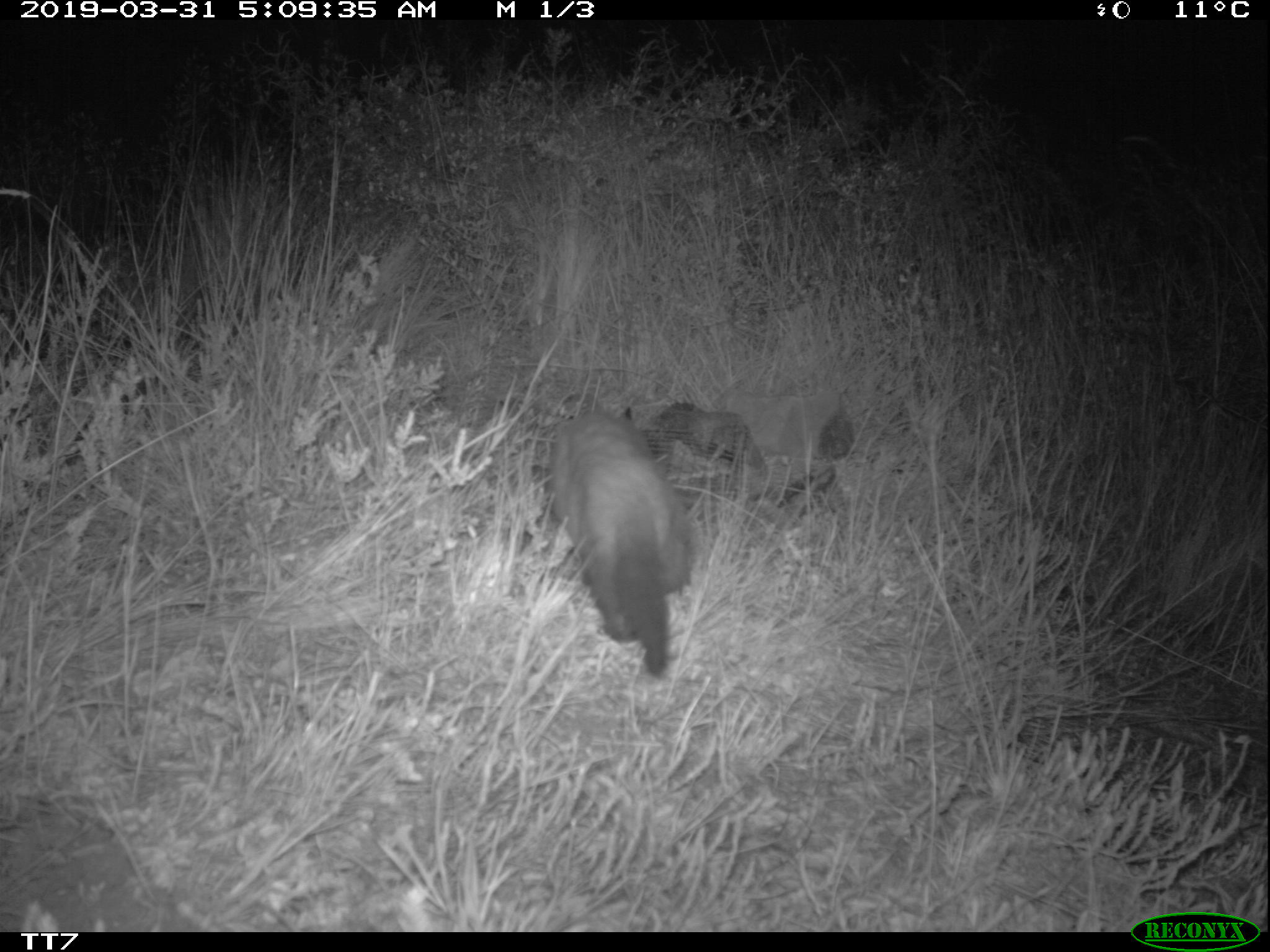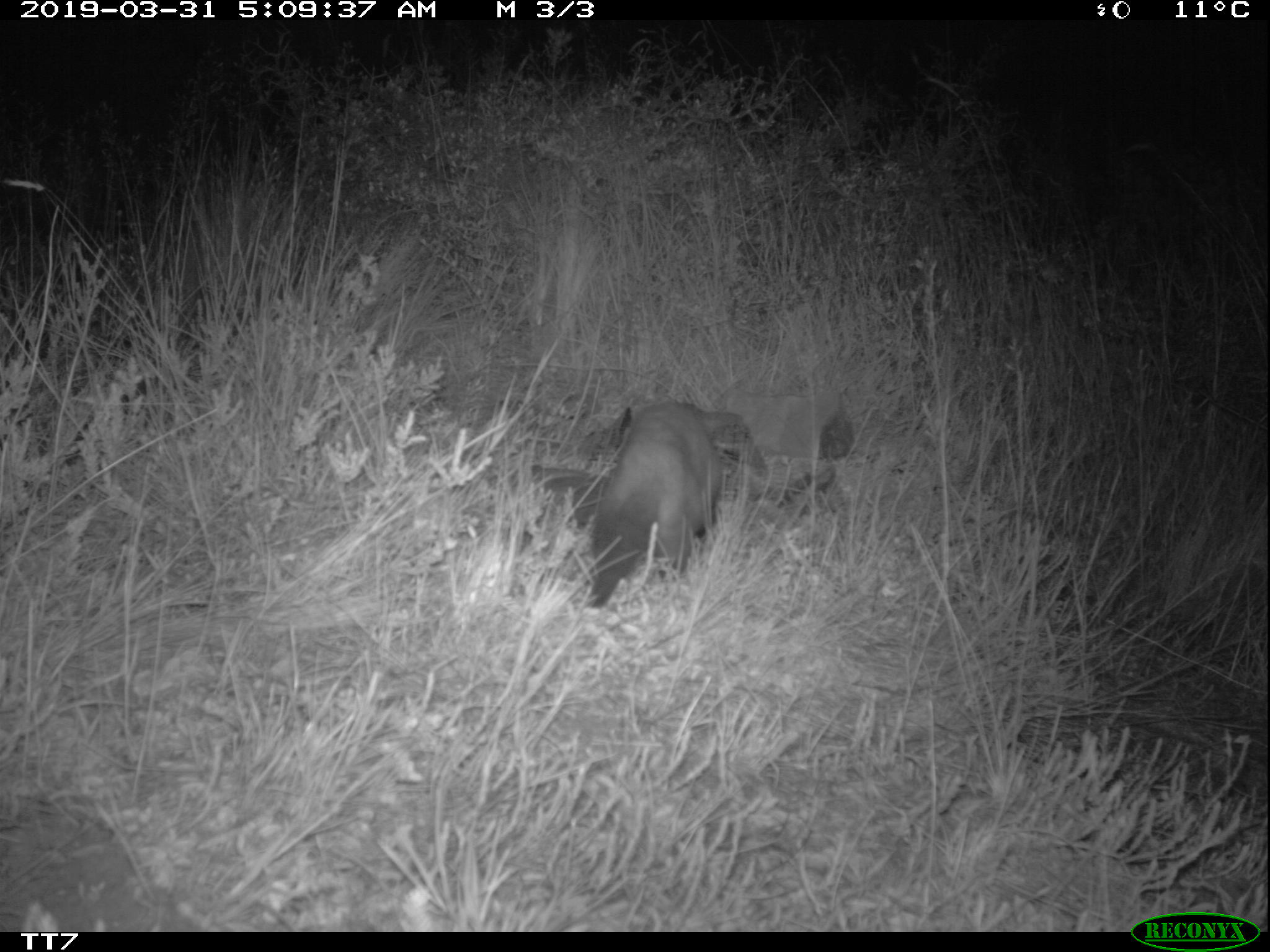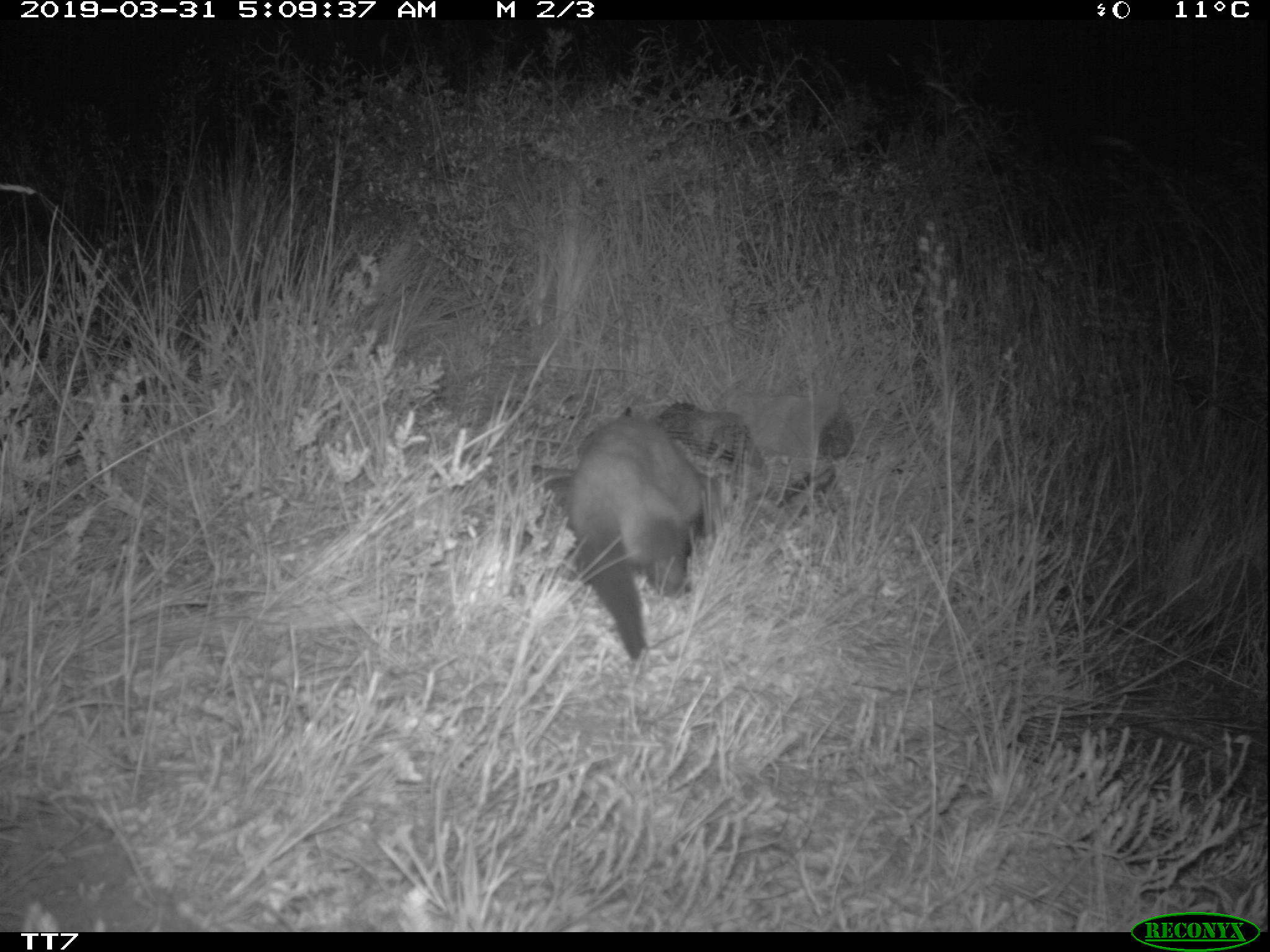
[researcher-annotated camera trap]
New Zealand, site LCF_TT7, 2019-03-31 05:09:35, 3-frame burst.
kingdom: Animalia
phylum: Chordata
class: Mammalia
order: Carnivora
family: Mustelidae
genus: Mustela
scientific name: Mustela furo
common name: ferret